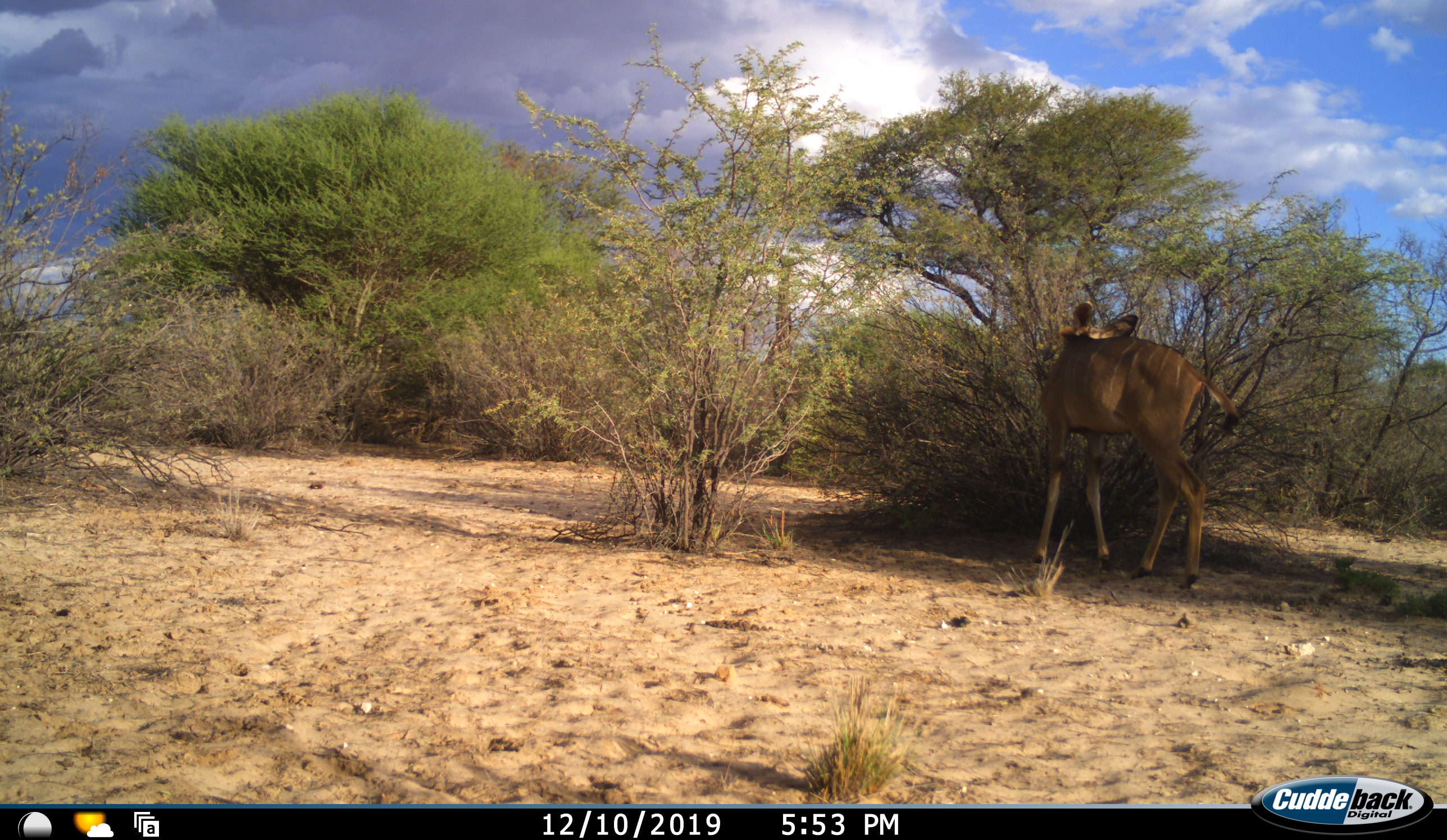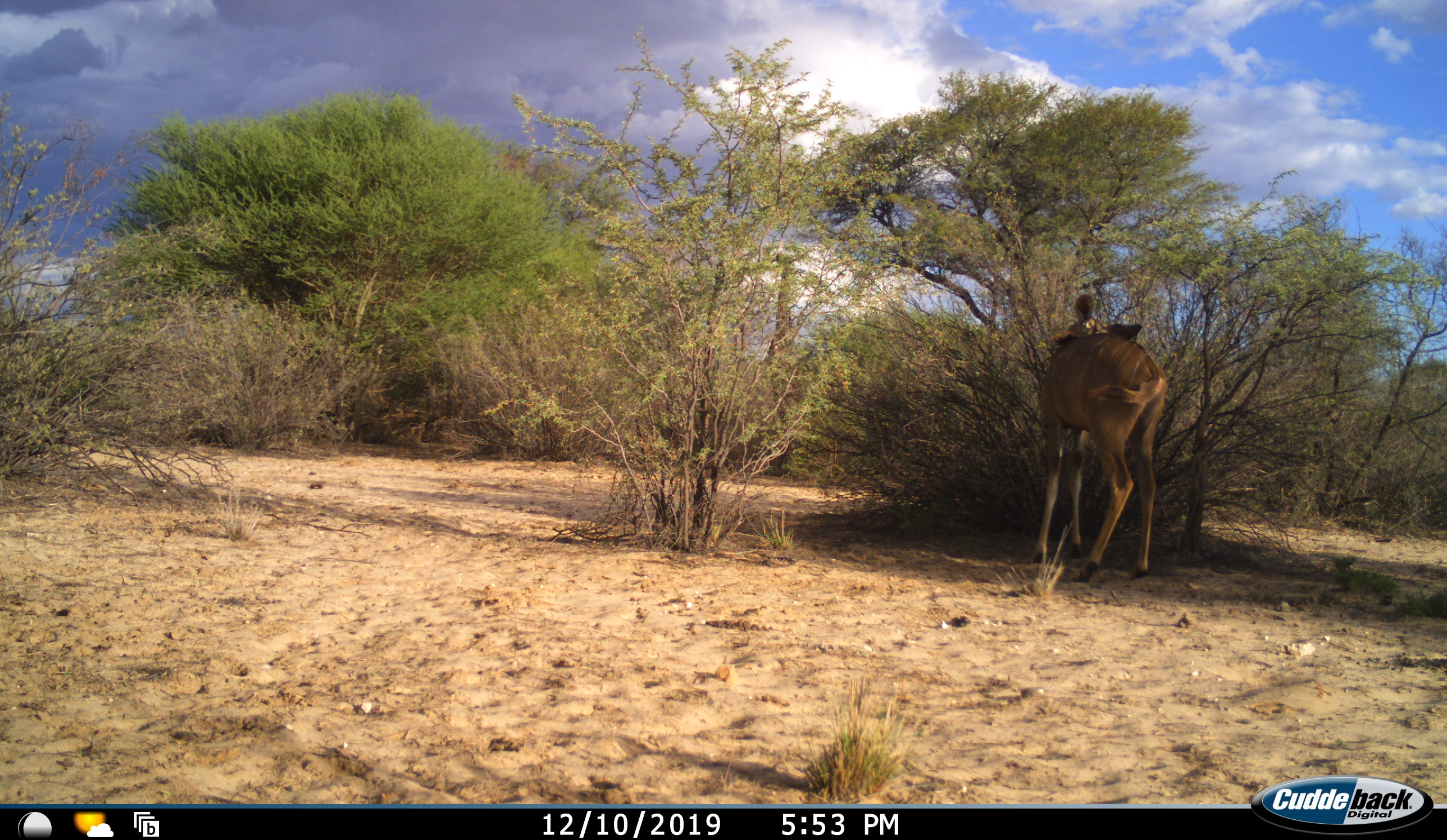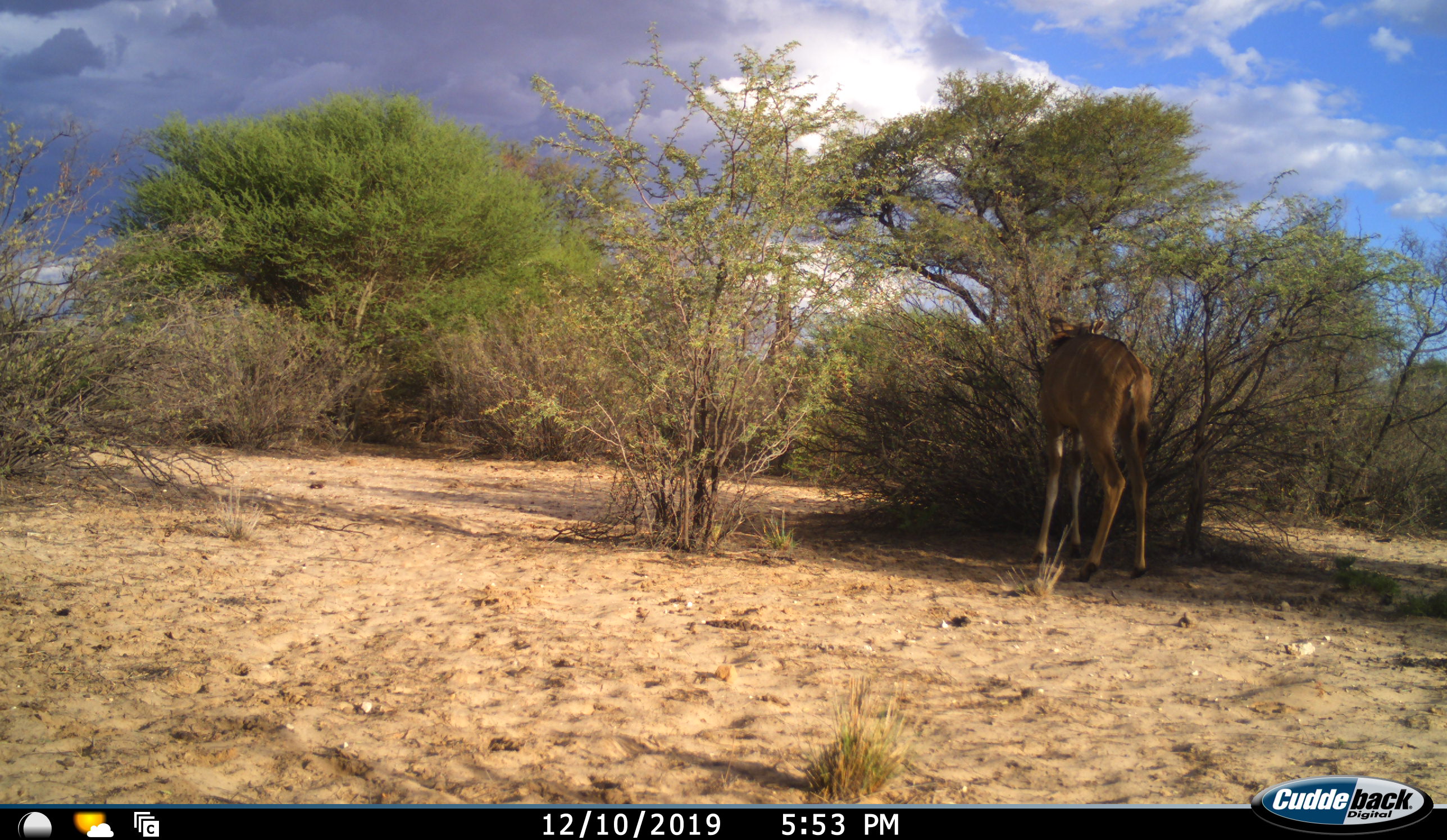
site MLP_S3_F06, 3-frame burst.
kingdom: Animalia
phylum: Chordata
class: Mammalia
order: Artiodactyla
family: Bovidae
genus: Tragelaphus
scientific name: Tragelaphus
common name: kudu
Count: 1.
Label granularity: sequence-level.